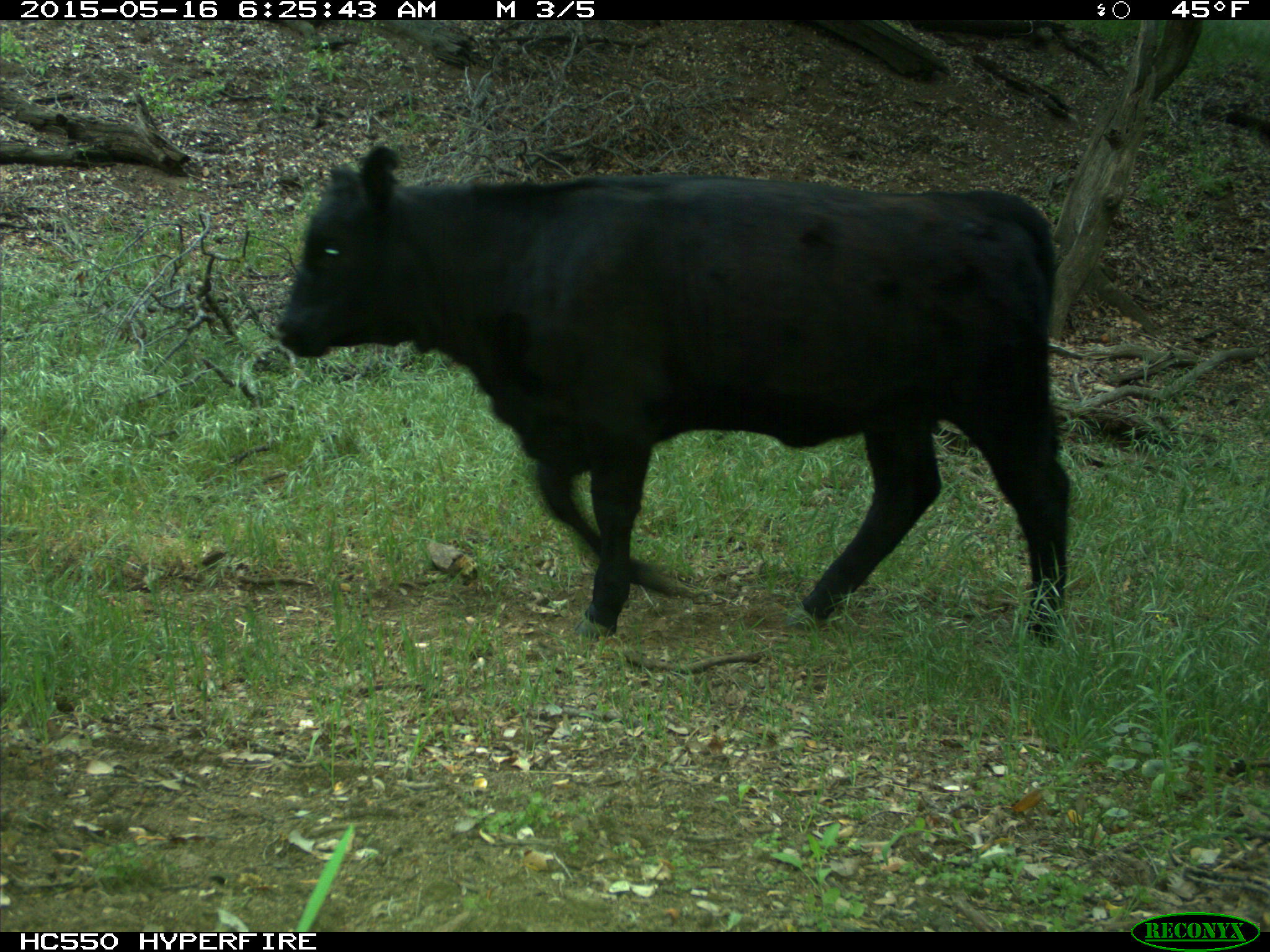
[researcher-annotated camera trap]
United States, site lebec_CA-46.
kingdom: Animalia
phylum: Chordata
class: Mammalia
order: Artiodactyla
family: Bovidae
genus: Bos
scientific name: Bos taurus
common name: domestic cow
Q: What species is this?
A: Bos taurus (domestic cow).